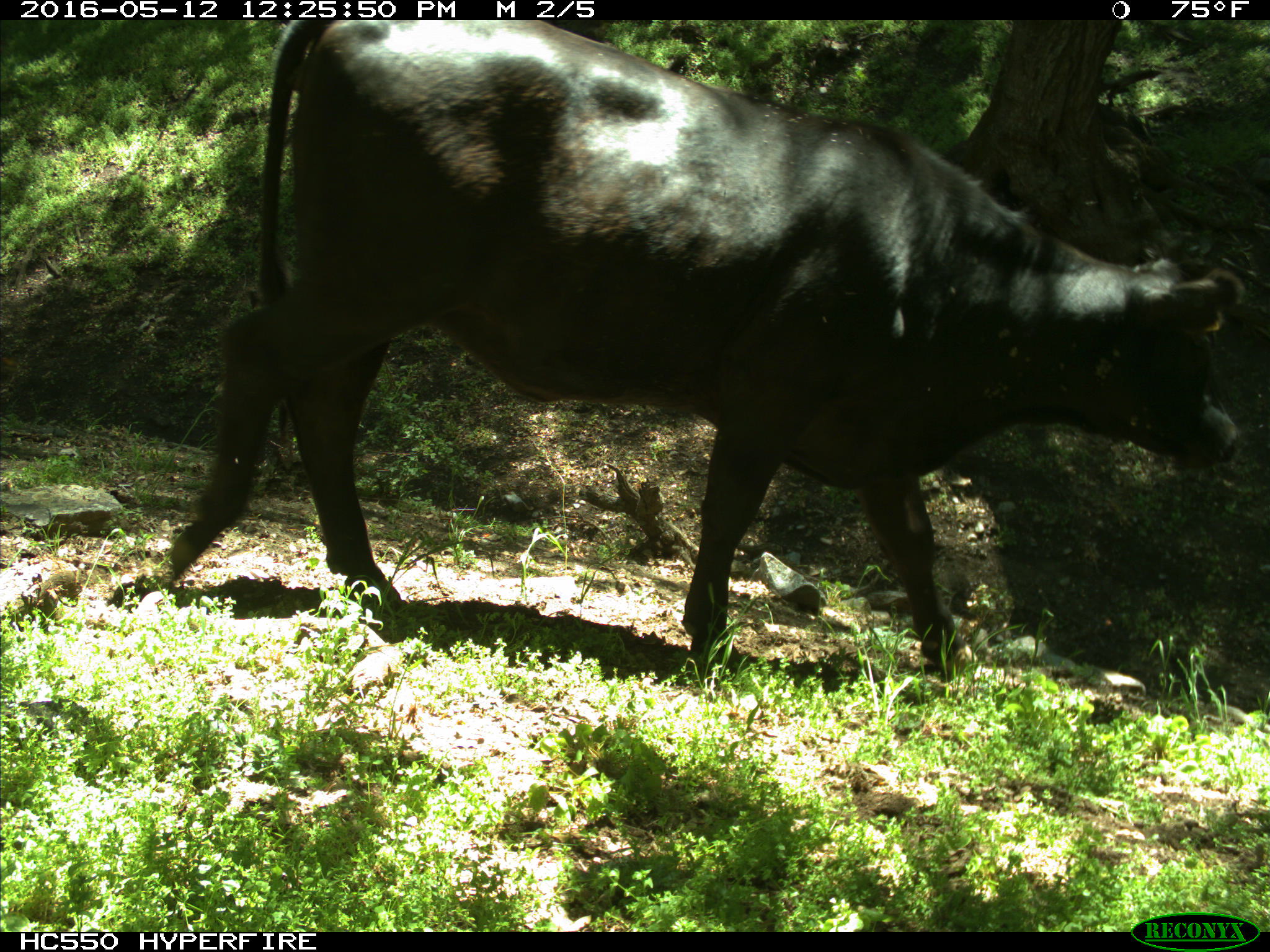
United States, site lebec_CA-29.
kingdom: Animalia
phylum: Chordata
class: Mammalia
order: Artiodactyla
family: Bovidae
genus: Bos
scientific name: Bos taurus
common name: domestic cow